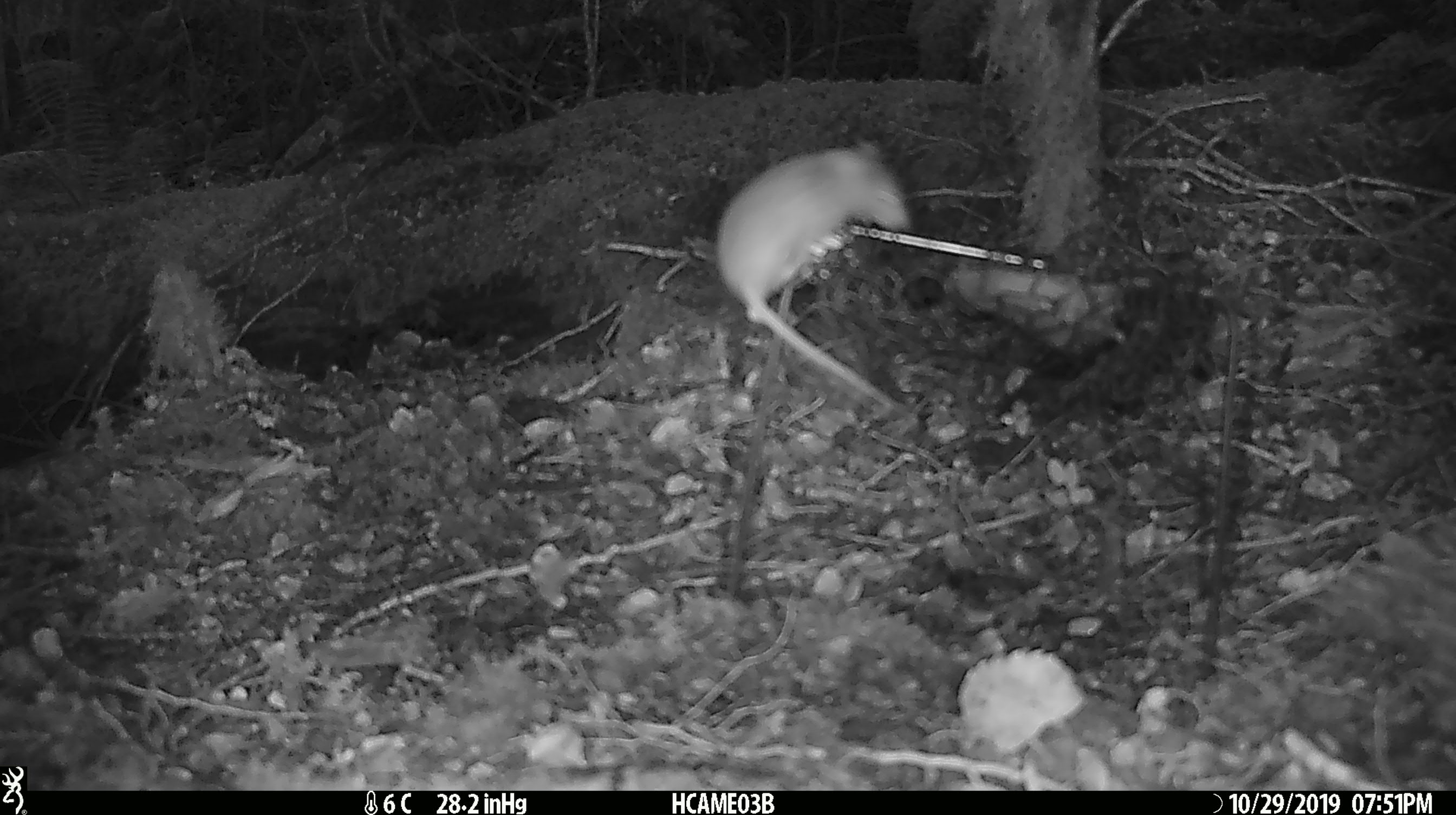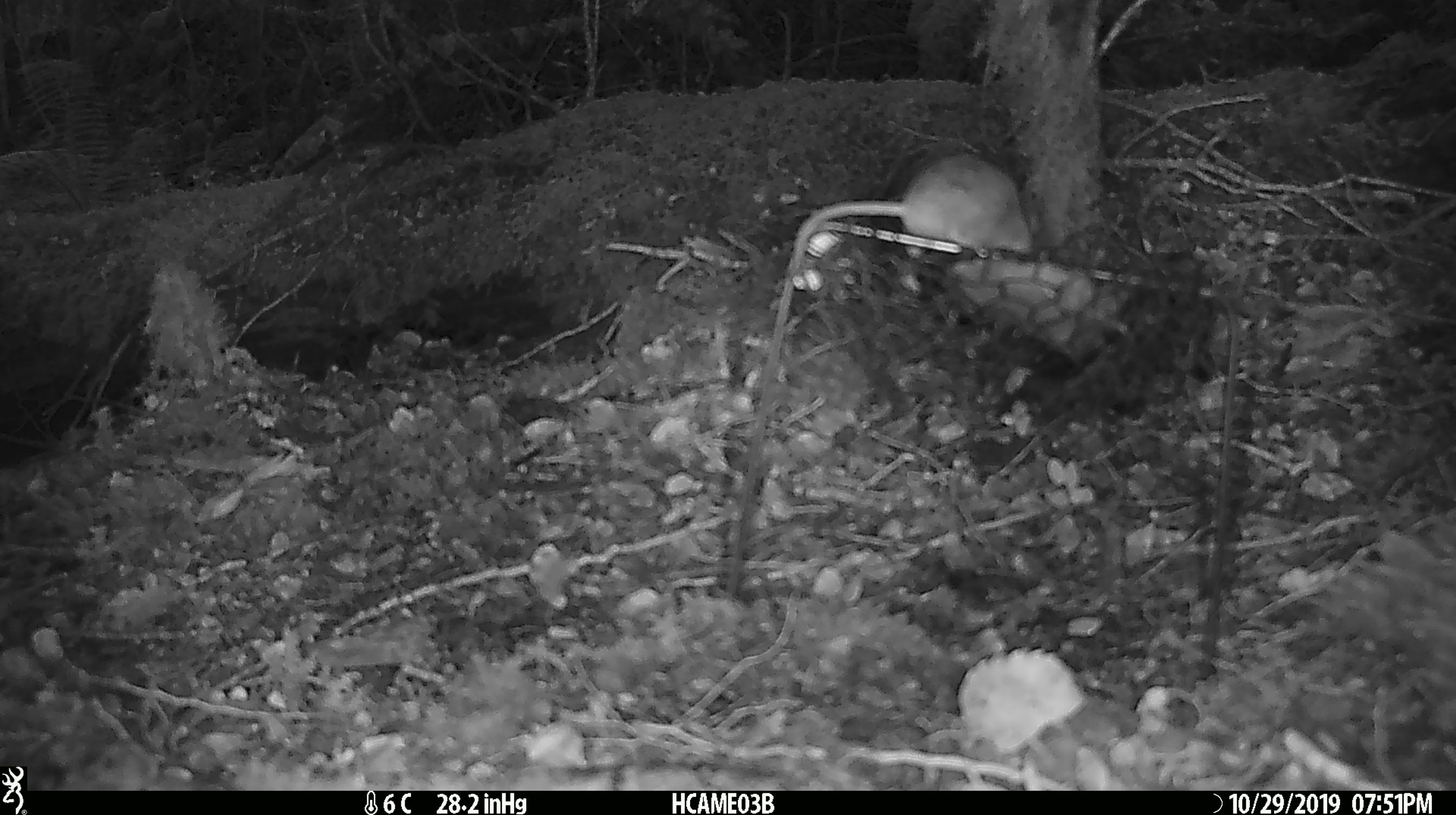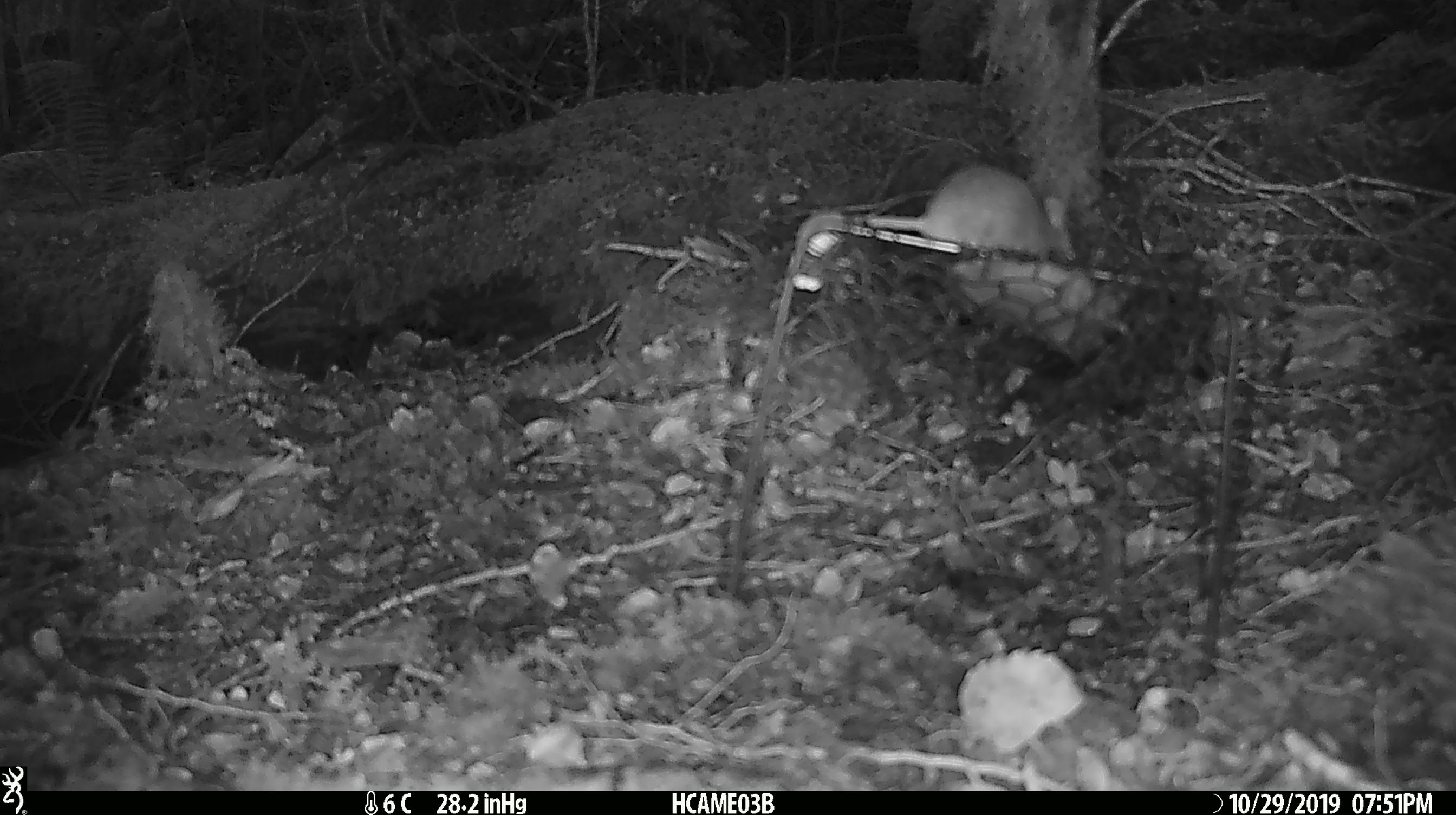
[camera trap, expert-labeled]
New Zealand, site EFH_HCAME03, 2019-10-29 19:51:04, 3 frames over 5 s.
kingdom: Animalia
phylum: Chordata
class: Mammalia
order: Rodentia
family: Muridae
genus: Mus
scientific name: Mus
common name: mouse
Mouse (Mus).